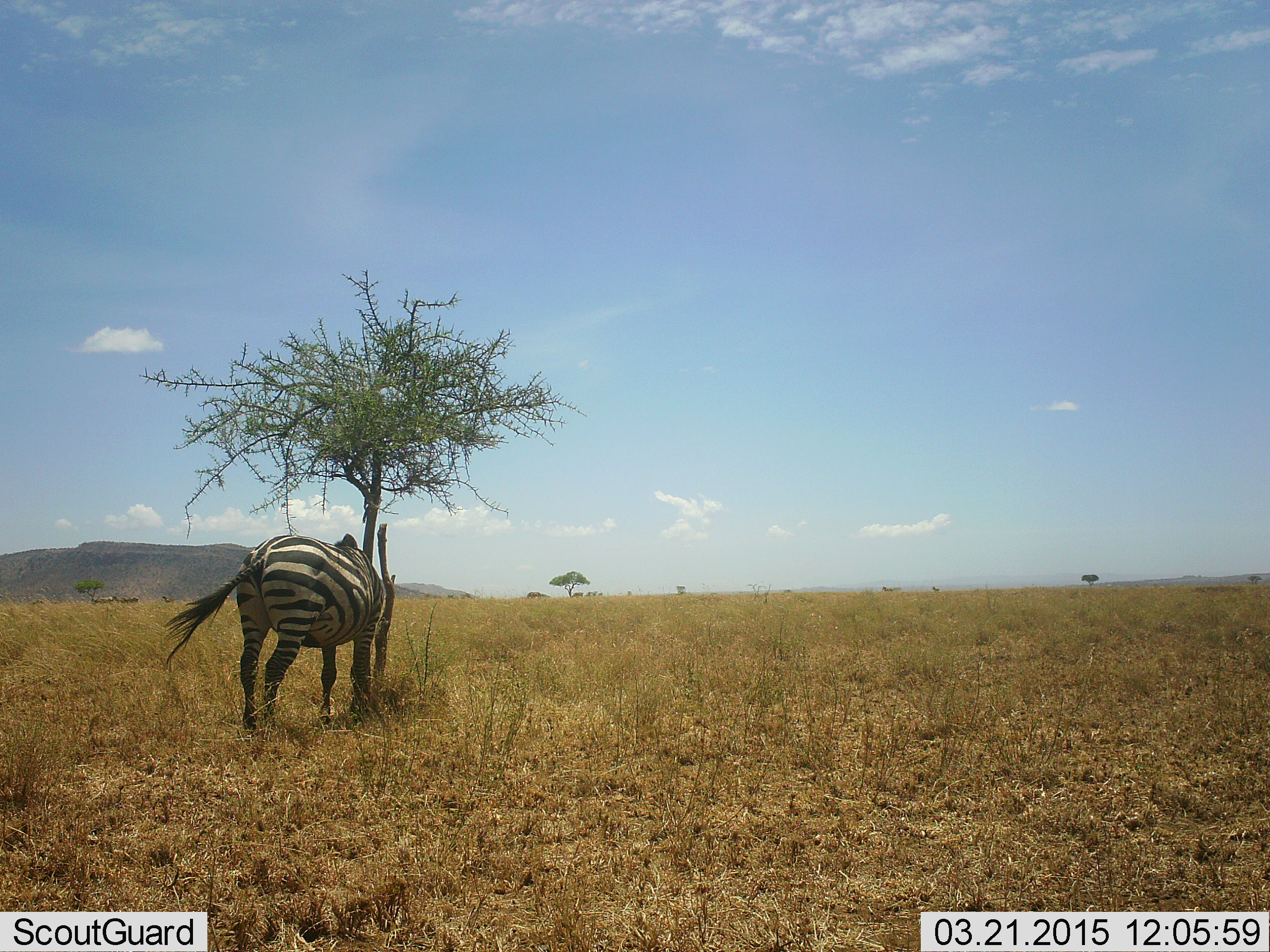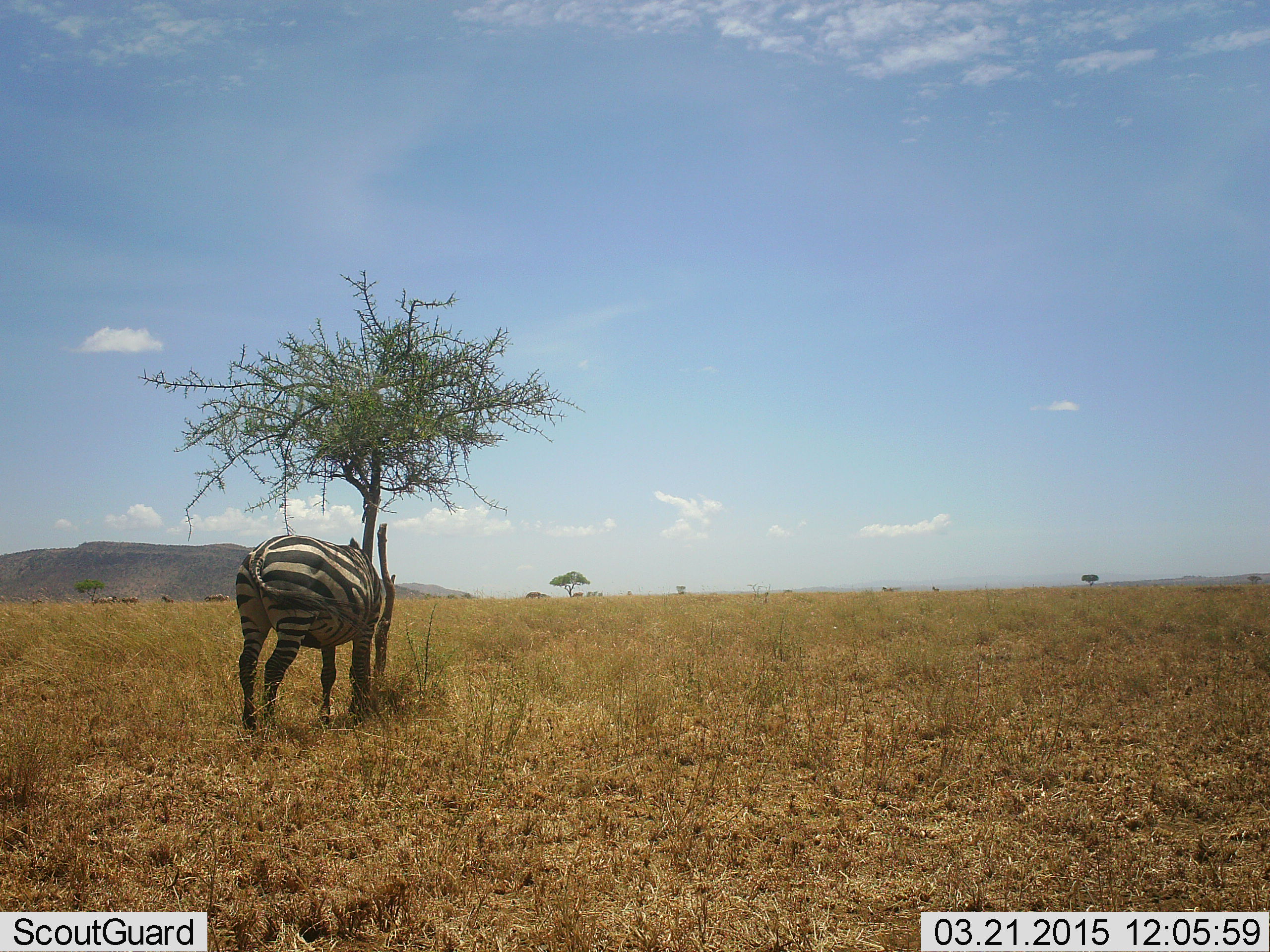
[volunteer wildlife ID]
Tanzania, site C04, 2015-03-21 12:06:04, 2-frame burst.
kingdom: Animalia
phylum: Chordata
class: Mammalia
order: Perissodactyla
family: Equidae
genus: Equus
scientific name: Equus quagga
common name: plains zebra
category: zebra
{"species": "zebra (plains zebra) (Equus quagga)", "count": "1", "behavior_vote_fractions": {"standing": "70%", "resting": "10%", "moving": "10%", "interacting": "0%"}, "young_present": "0%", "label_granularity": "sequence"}